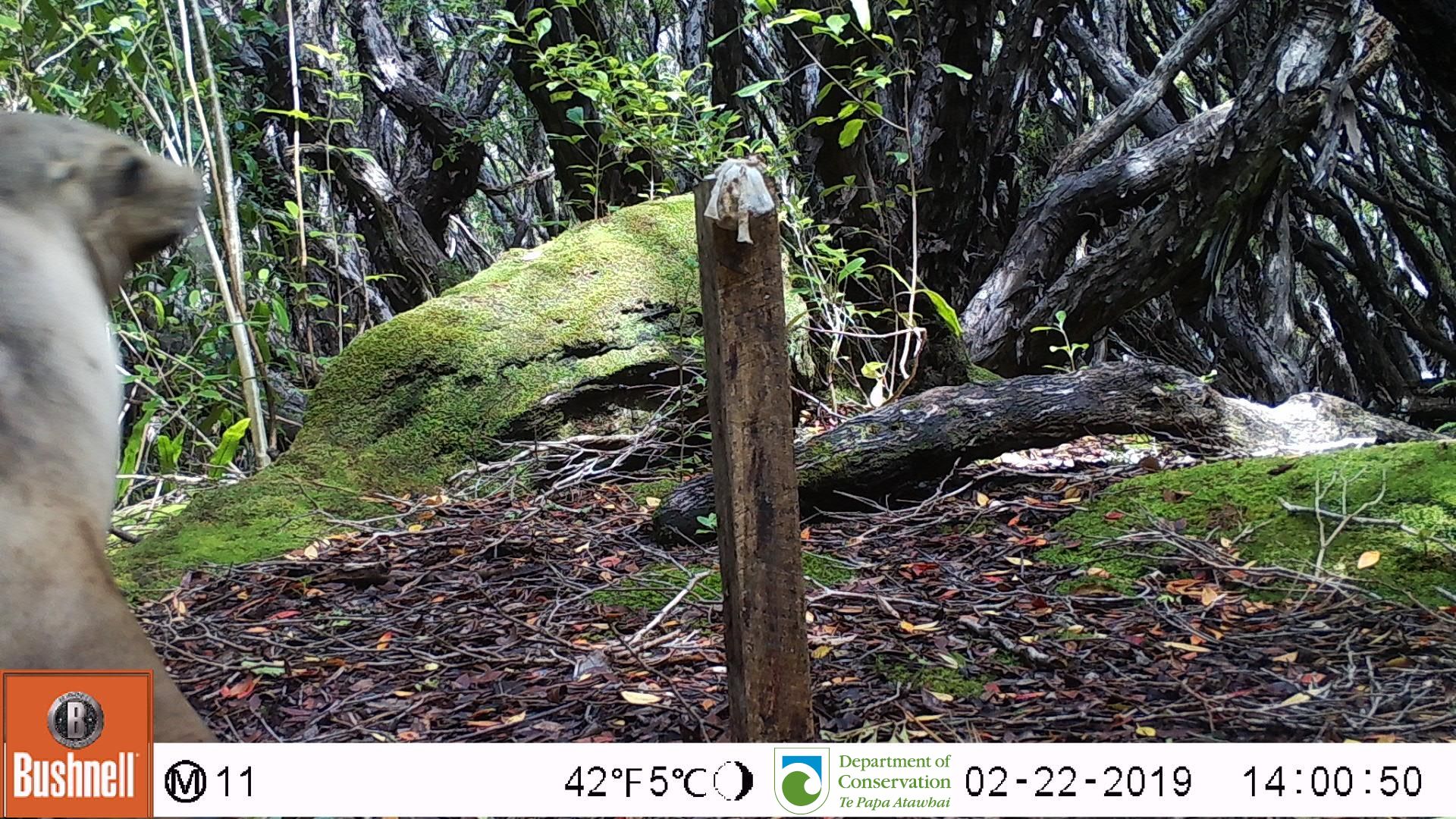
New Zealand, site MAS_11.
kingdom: Animalia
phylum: Chordata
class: Mammalia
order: Carnivora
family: Otariidae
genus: Phocarctos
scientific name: Phocarctos hookeri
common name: new zealand sea lion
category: sealion